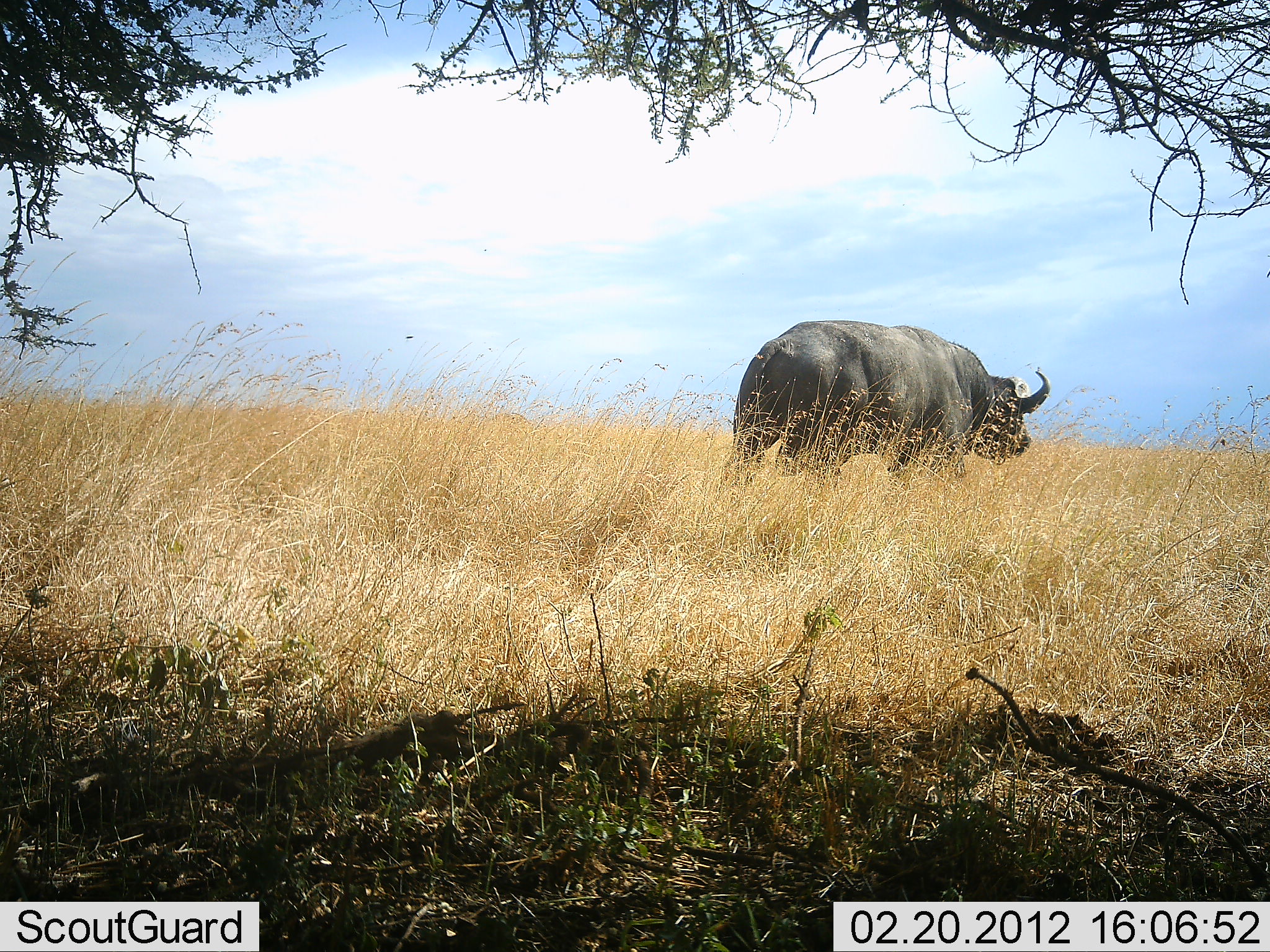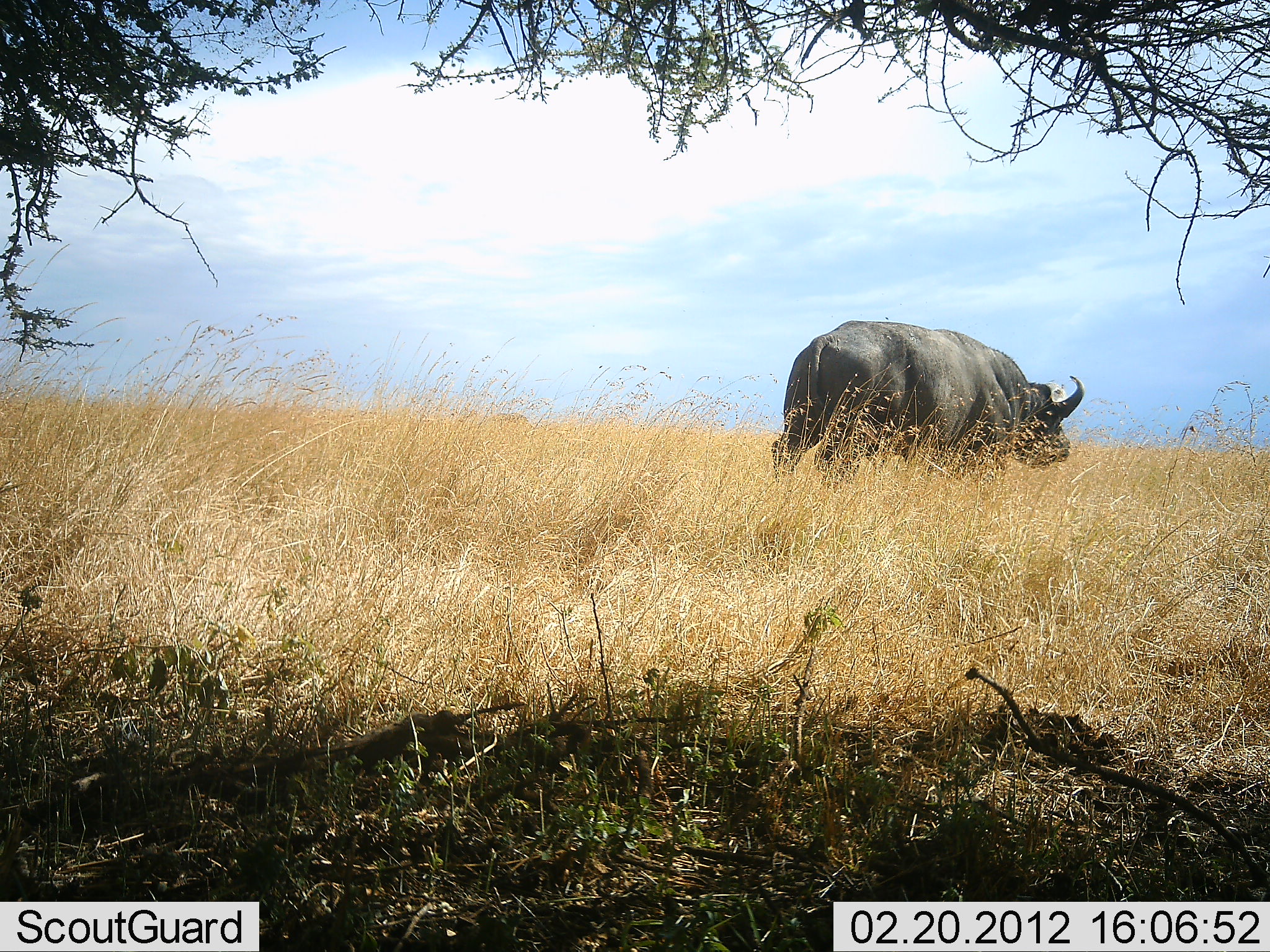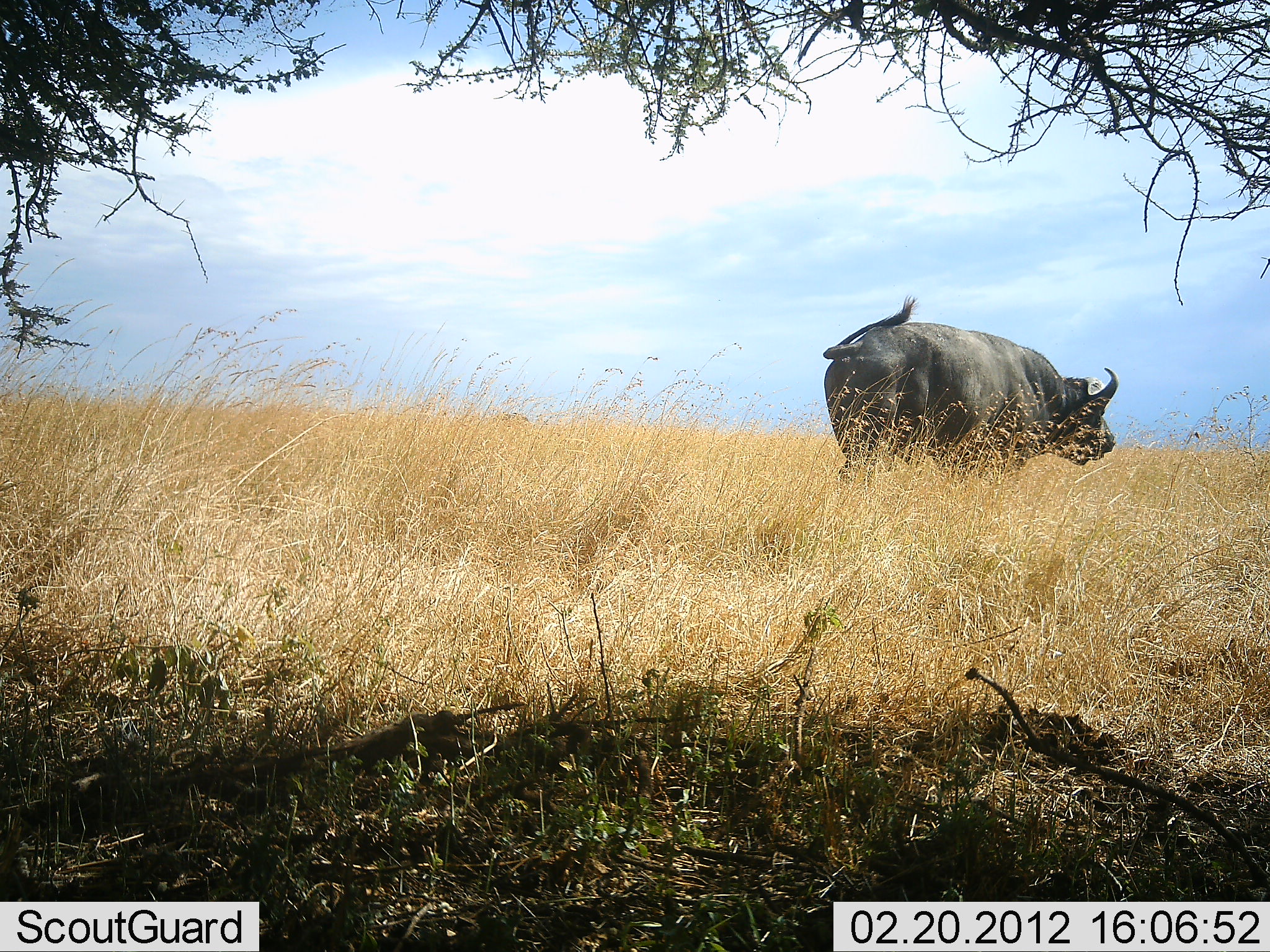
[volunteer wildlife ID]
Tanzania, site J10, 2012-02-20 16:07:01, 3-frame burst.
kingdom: Animalia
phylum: Chordata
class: Mammalia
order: Artiodactyla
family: Bovidae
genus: Syncerus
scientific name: Syncerus caffer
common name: cape buffalo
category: buffalo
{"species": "buffalo (cape buffalo) (Syncerus caffer)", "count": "1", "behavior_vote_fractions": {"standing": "23%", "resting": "0%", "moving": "77%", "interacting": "0%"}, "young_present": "0%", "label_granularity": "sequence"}